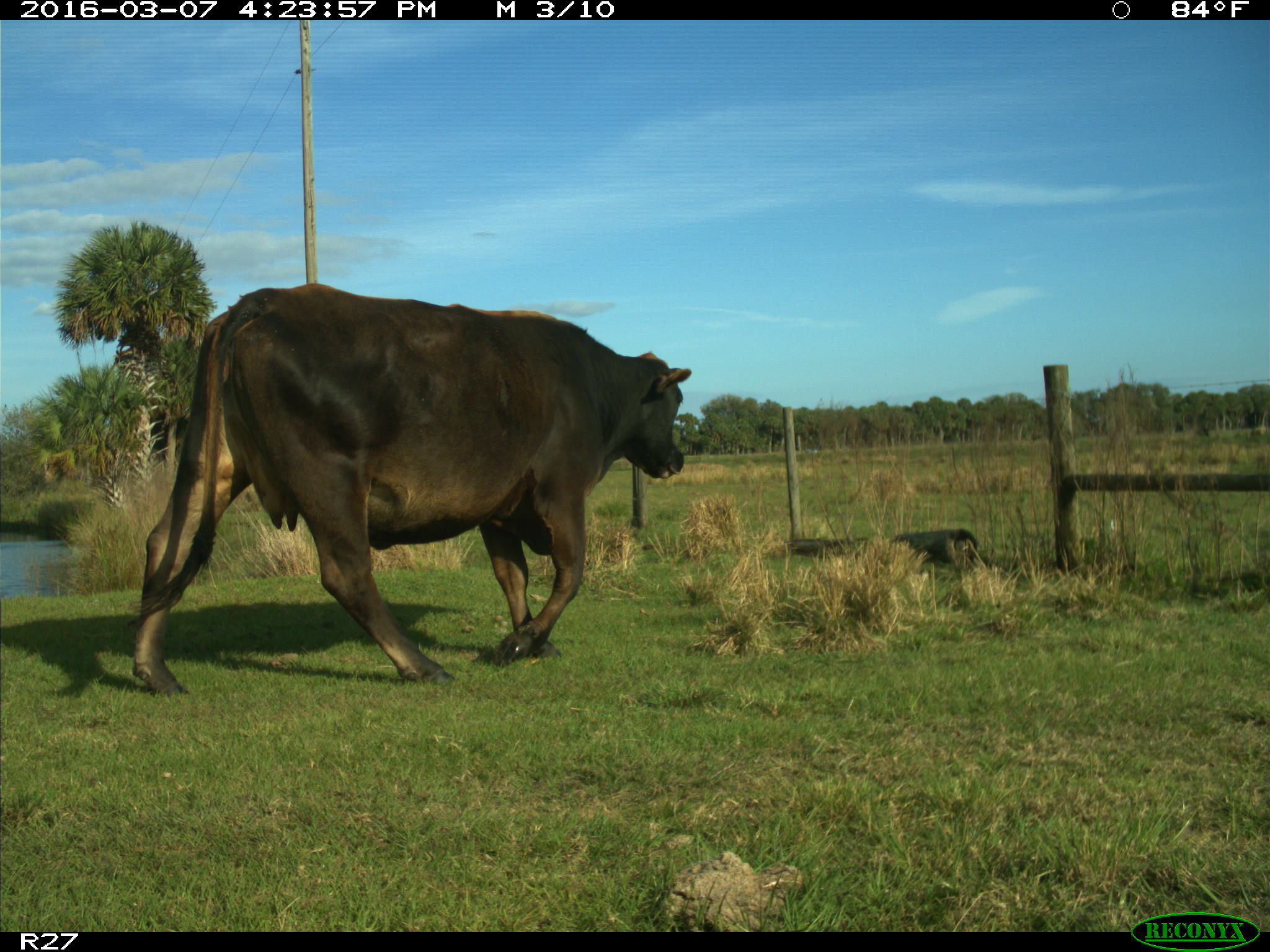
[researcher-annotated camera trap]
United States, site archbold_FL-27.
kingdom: Animalia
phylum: Chordata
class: Mammalia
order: Artiodactyla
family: Bovidae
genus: Bos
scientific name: Bos taurus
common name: domestic cow